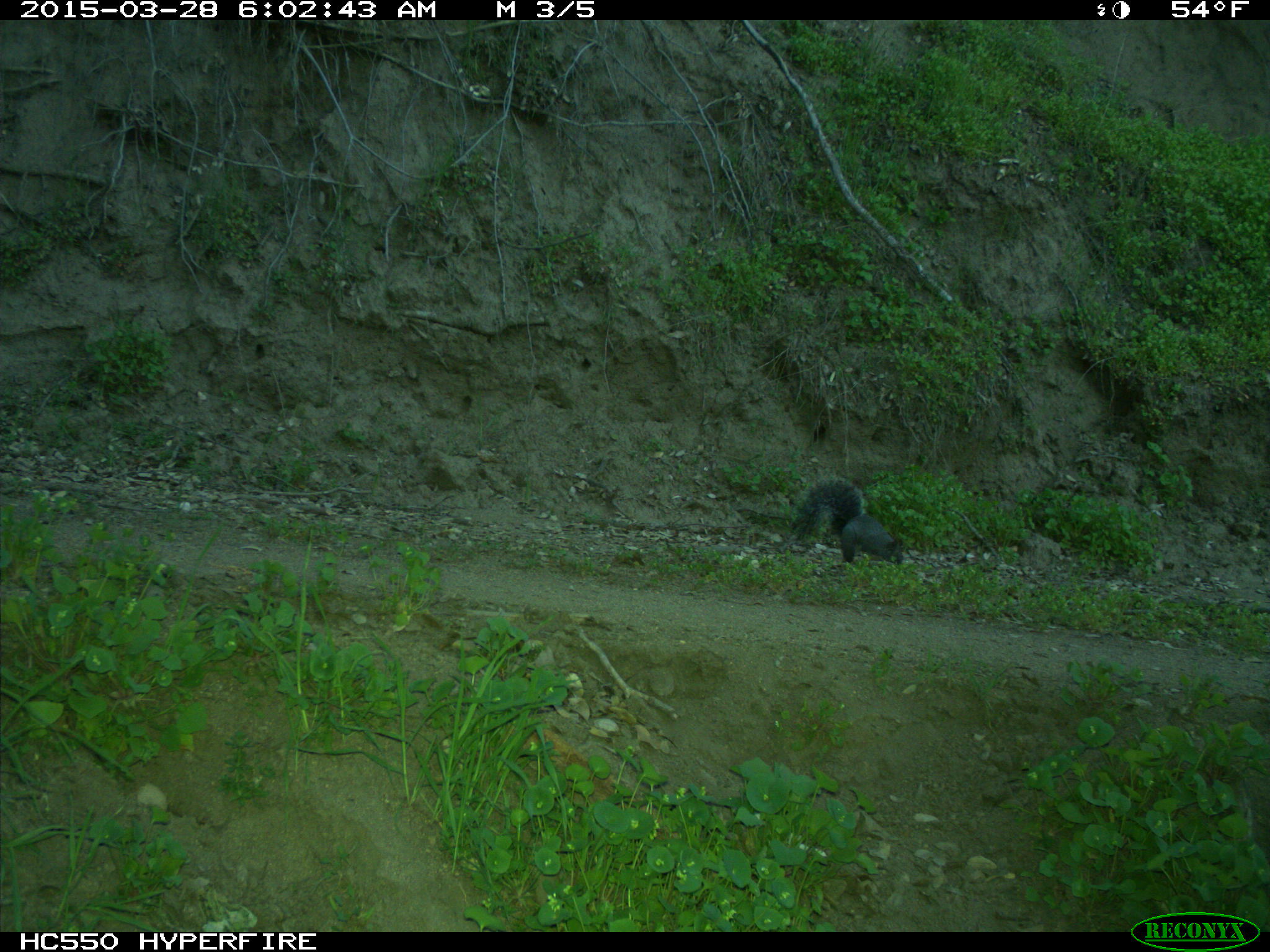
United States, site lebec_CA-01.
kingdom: Animalia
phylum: Chordata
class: Mammalia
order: Rodentia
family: Sciuridae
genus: Sciurus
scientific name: Sciurus carolinensis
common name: eastern gray squirrel